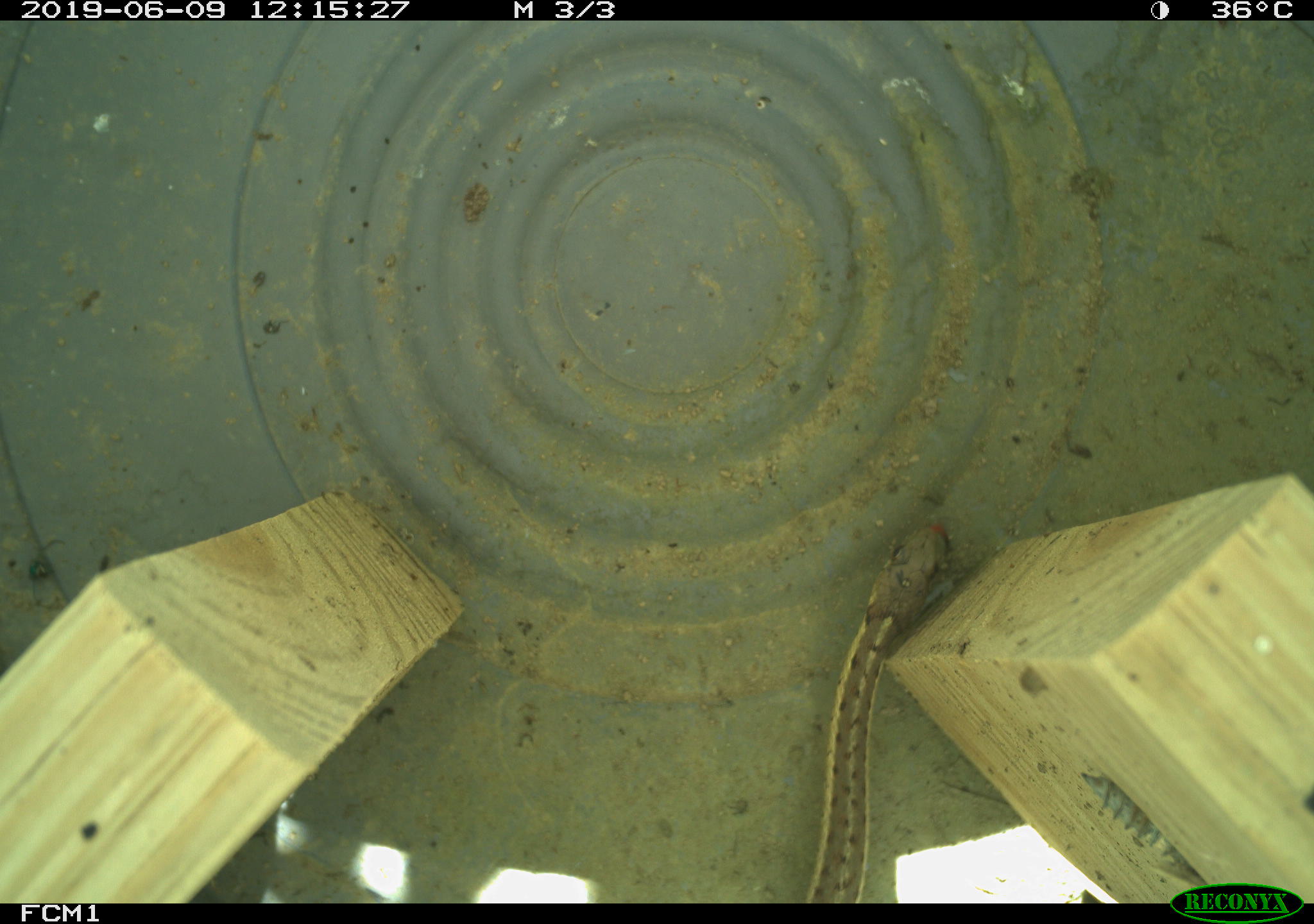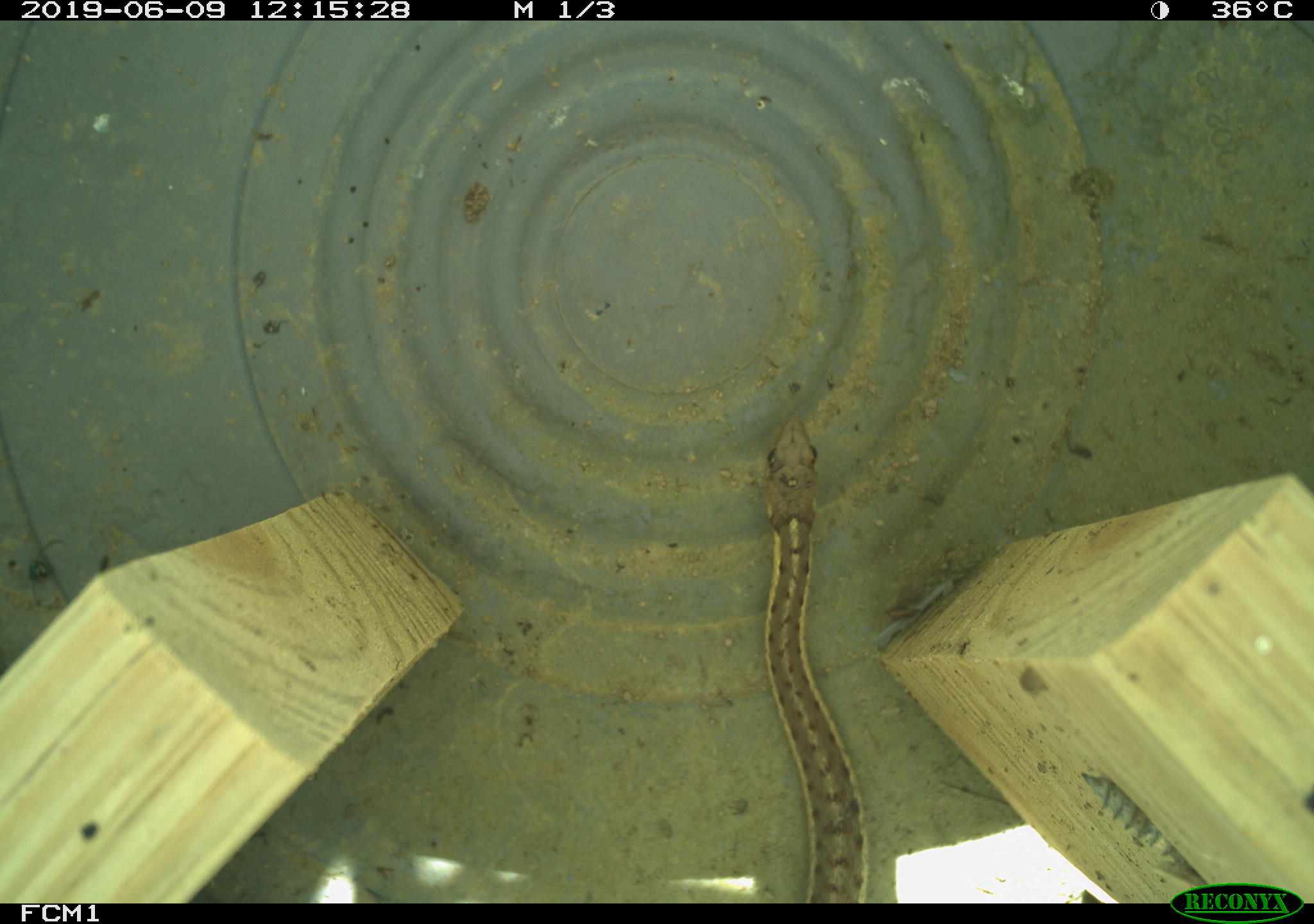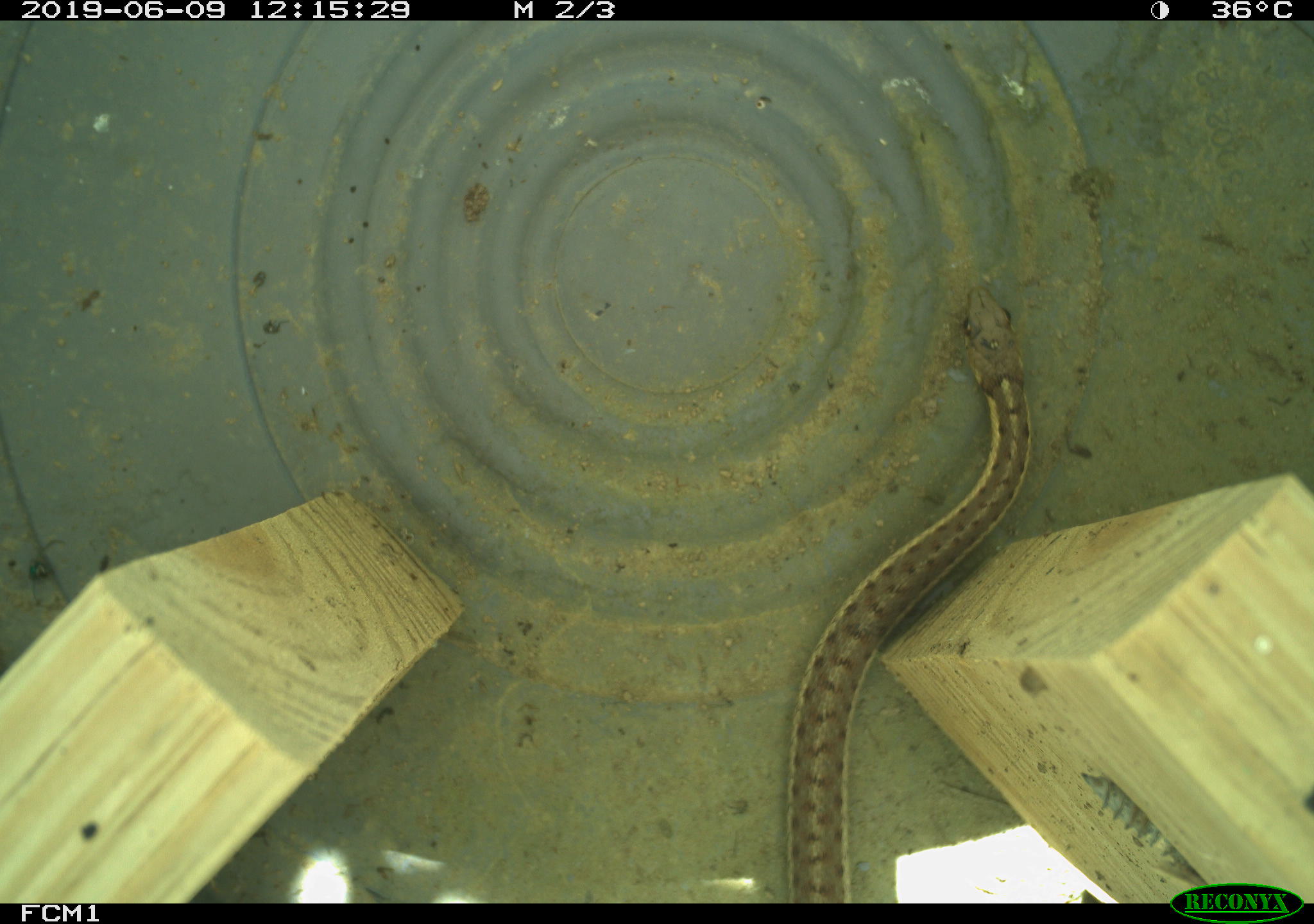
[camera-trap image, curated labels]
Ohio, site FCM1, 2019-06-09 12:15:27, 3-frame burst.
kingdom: Animalia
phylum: Chordata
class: Reptilia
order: Squamata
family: Colubridae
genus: Thamnophis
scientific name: Thamnophis sirtalis sirtalis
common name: eastern gartersnake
Eastern gartersnake (Thamnophis sirtalis sirtalis).